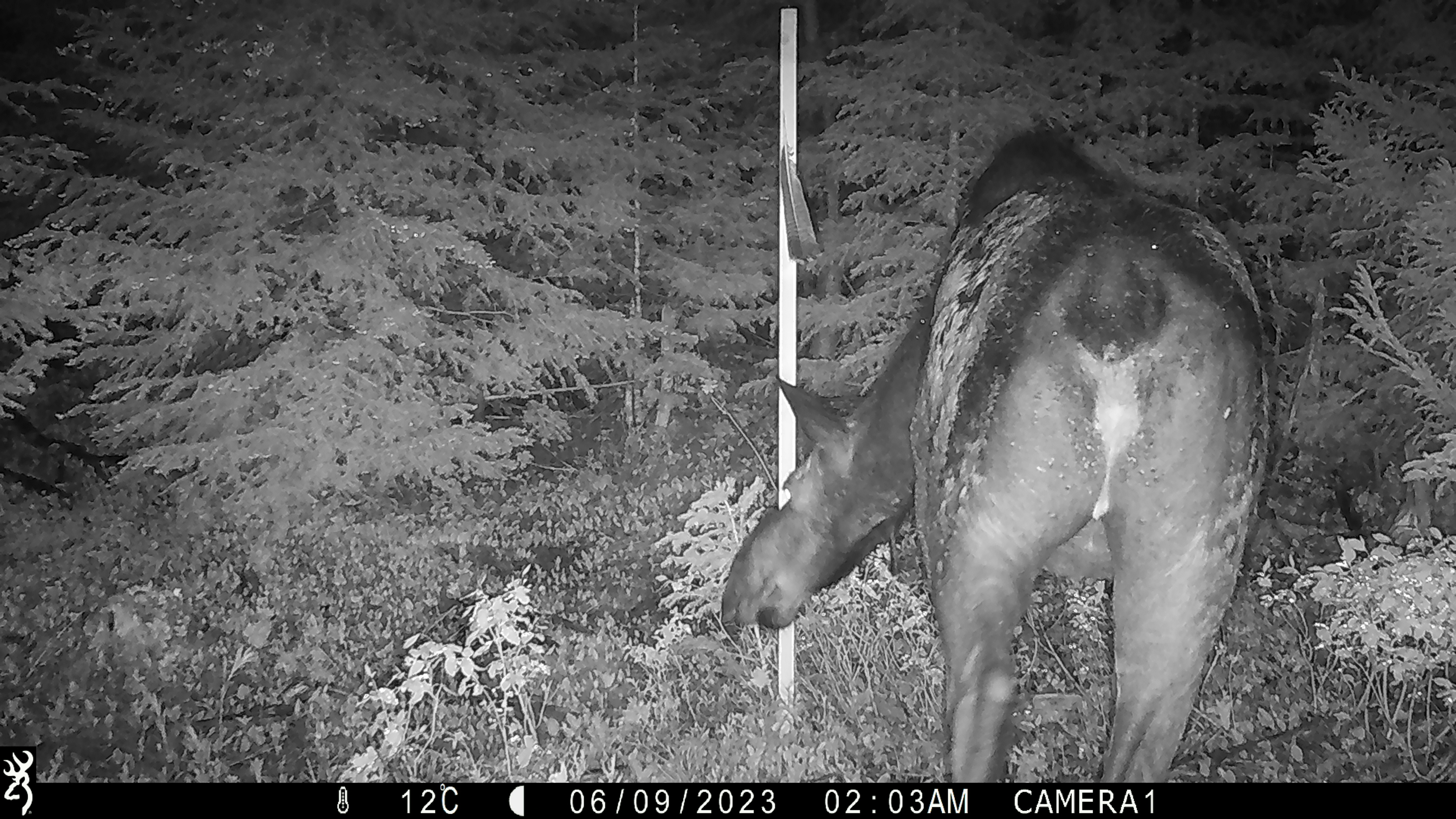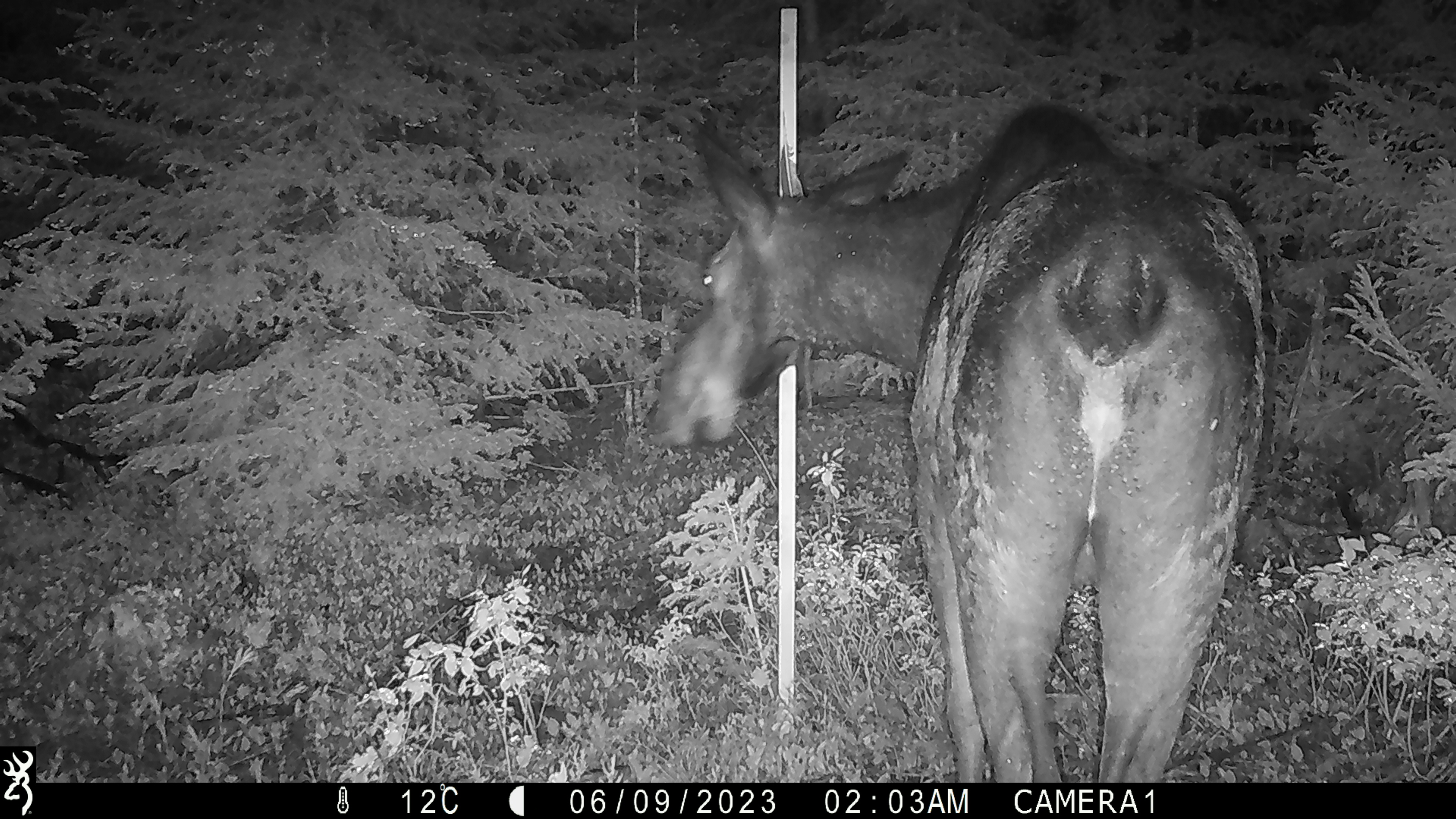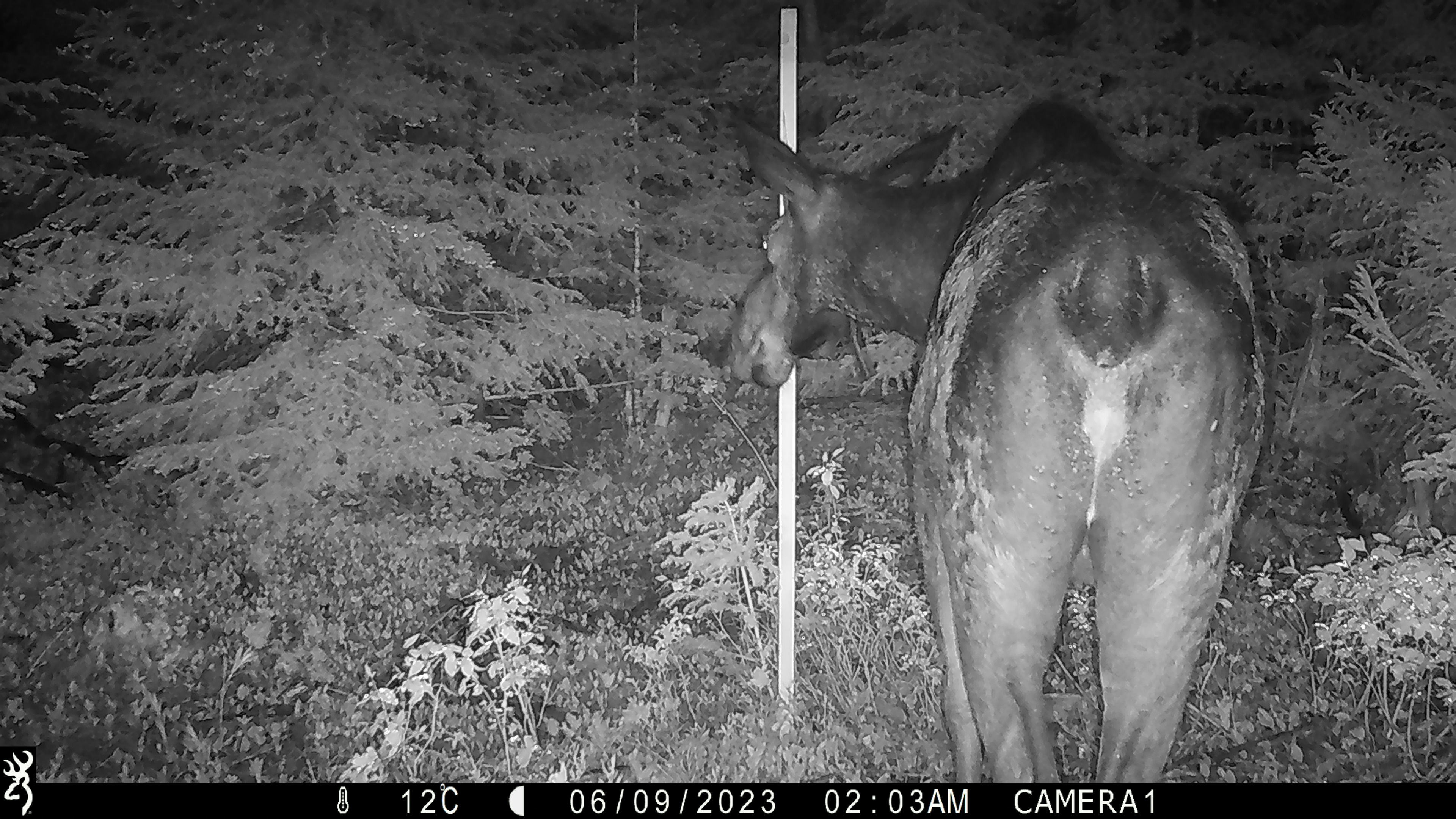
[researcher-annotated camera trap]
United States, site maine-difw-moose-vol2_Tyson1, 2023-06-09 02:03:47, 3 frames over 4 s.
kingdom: Animalia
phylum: Chordata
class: Mammalia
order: Artiodactyla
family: Cervidae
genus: Alces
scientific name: Alces alces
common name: moose